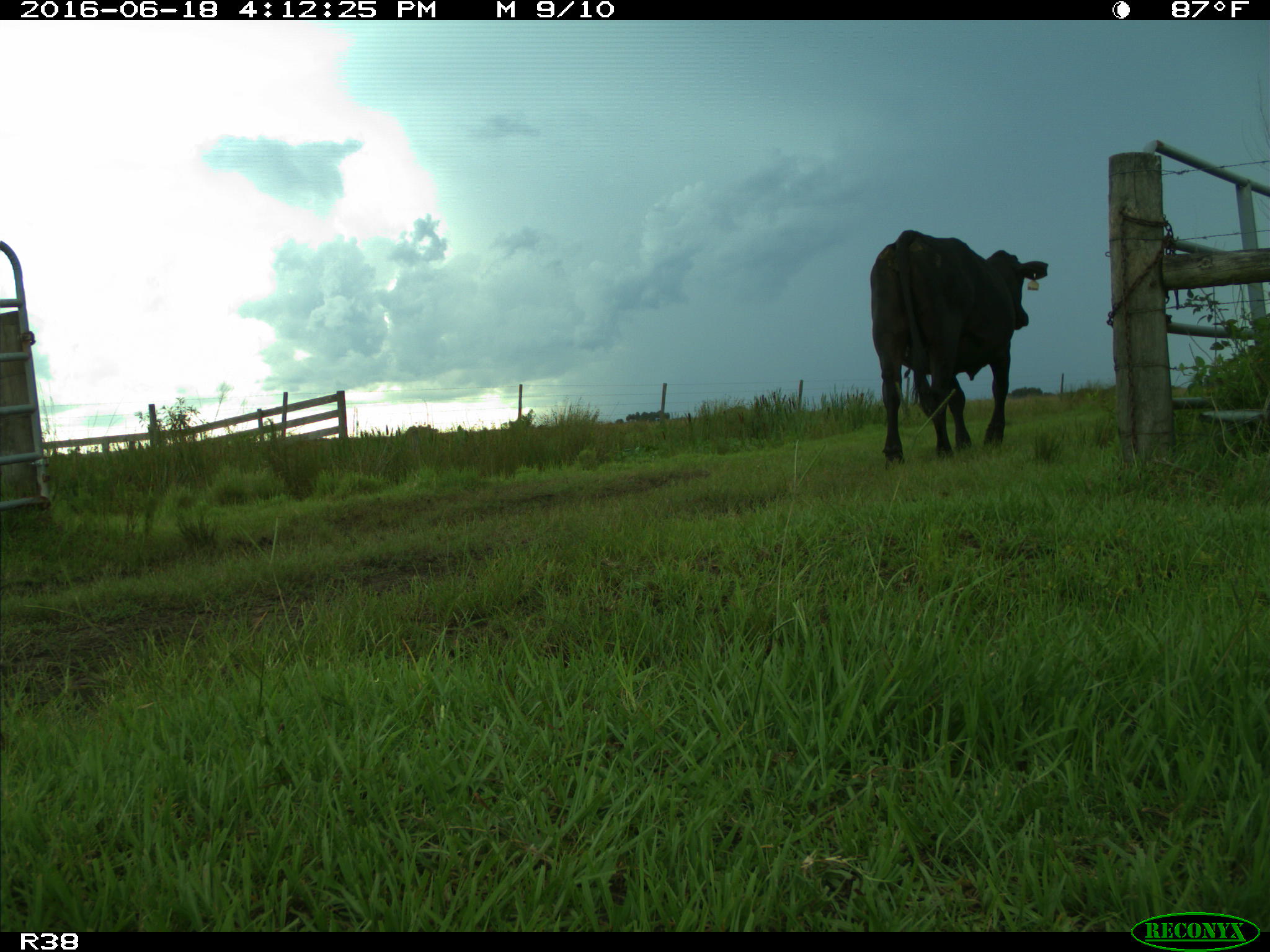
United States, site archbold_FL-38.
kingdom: Animalia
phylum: Chordata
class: Mammalia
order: Artiodactyla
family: Bovidae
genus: Bos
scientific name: Bos taurus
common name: domestic cow